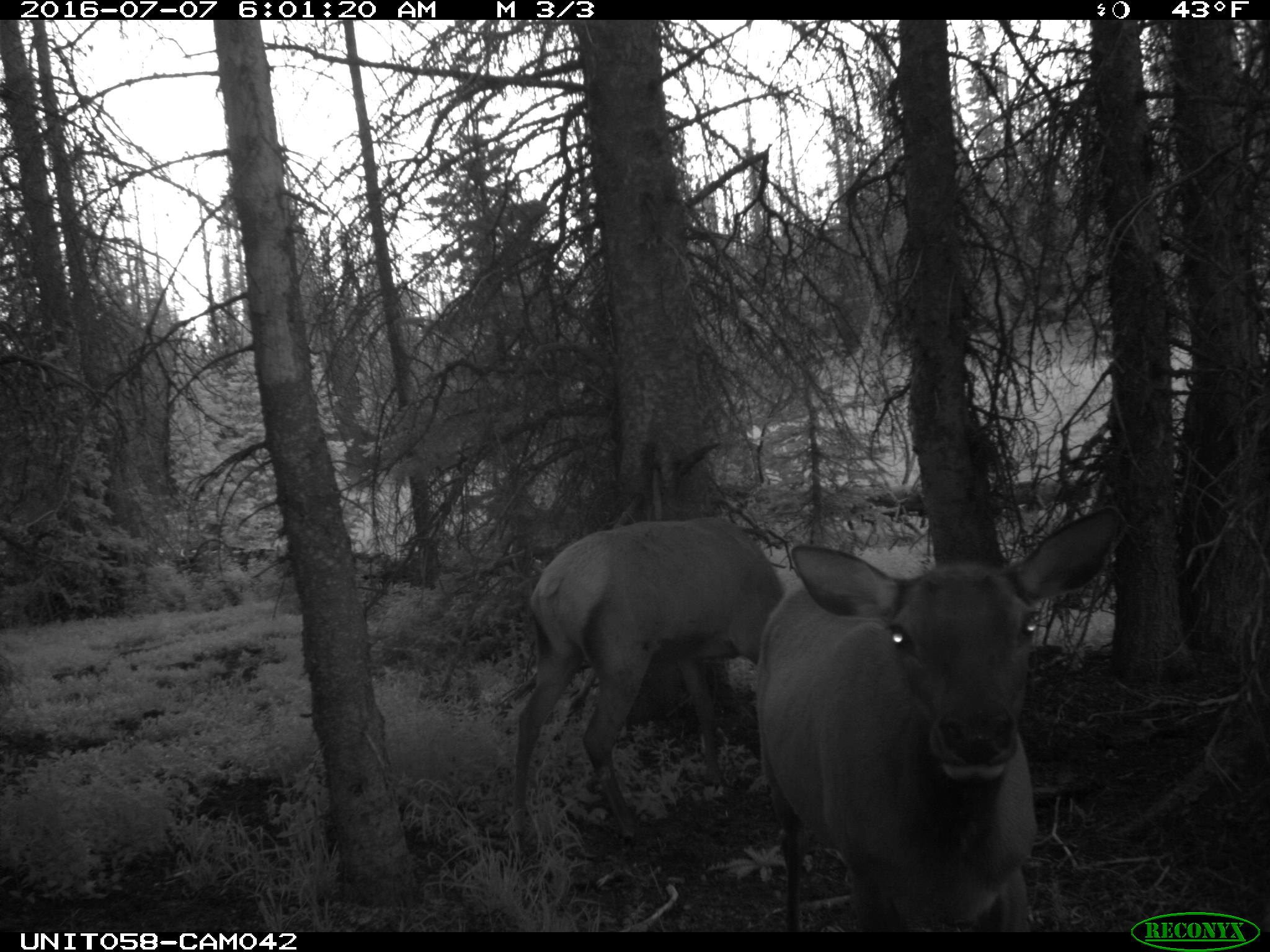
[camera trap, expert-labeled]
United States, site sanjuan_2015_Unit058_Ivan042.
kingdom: Animalia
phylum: Chordata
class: Mammalia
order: Artiodactyla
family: Cervidae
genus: Cervus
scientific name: Cervus elaphus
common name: red deer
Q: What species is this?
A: Cervus elaphus (red deer).